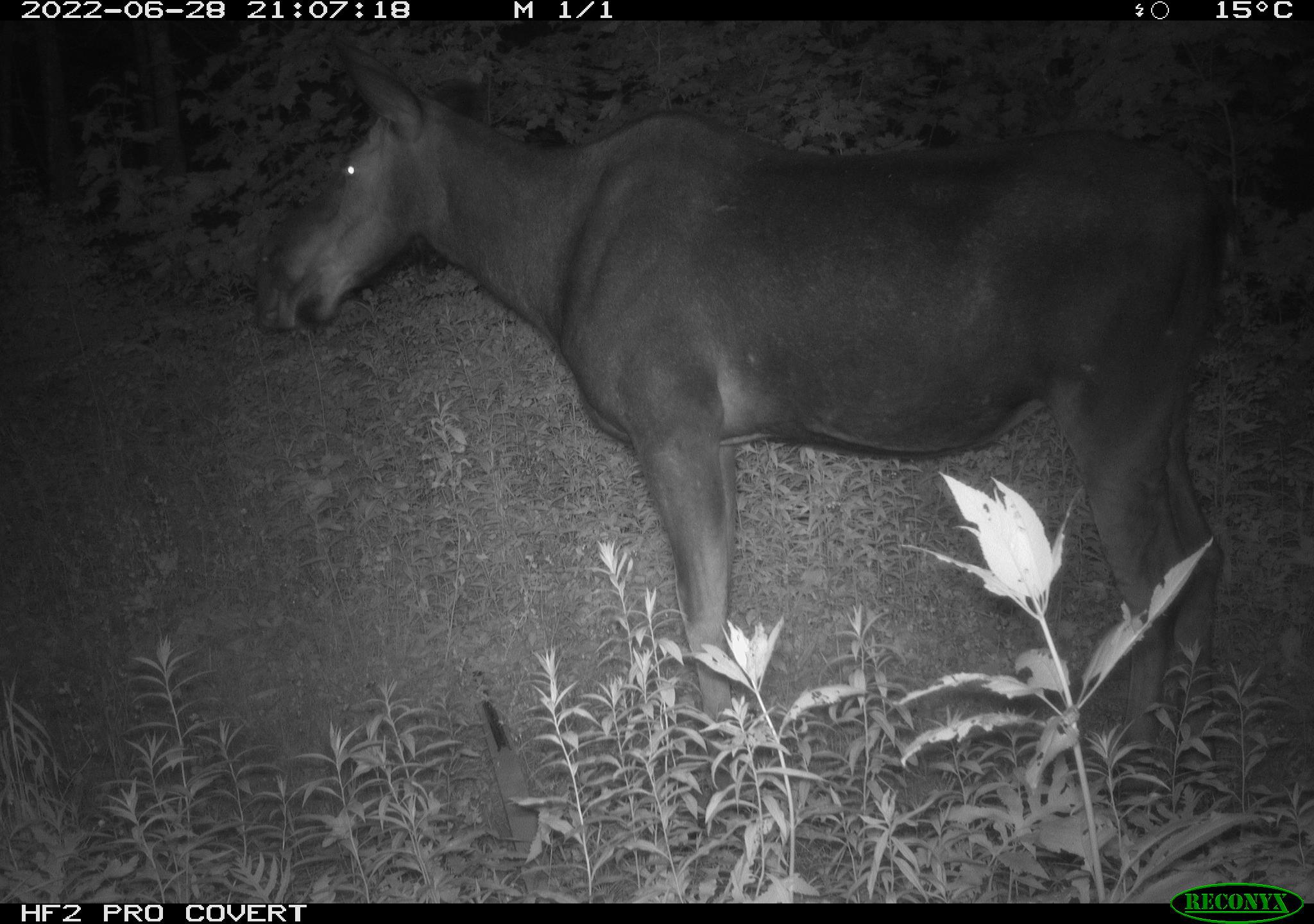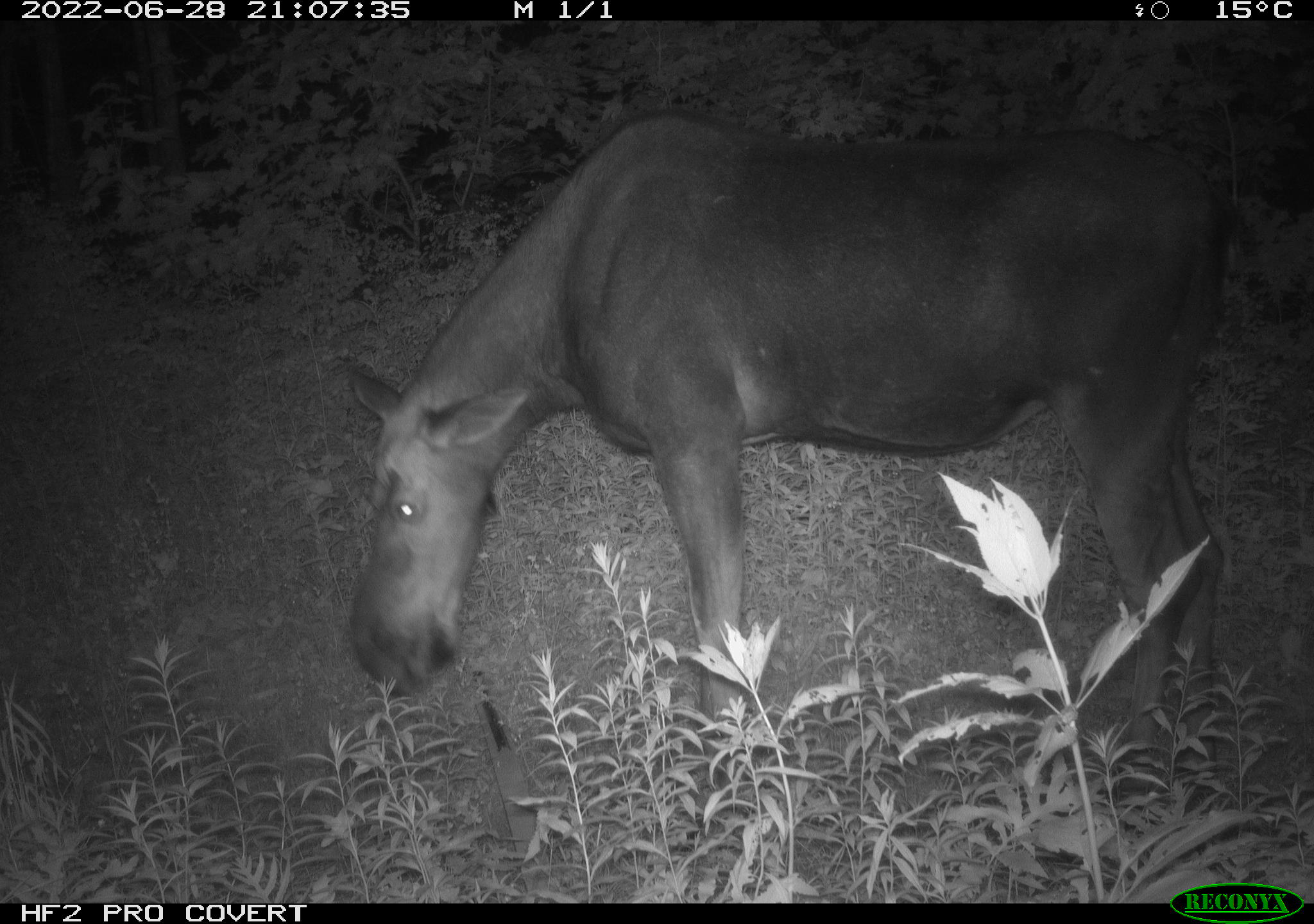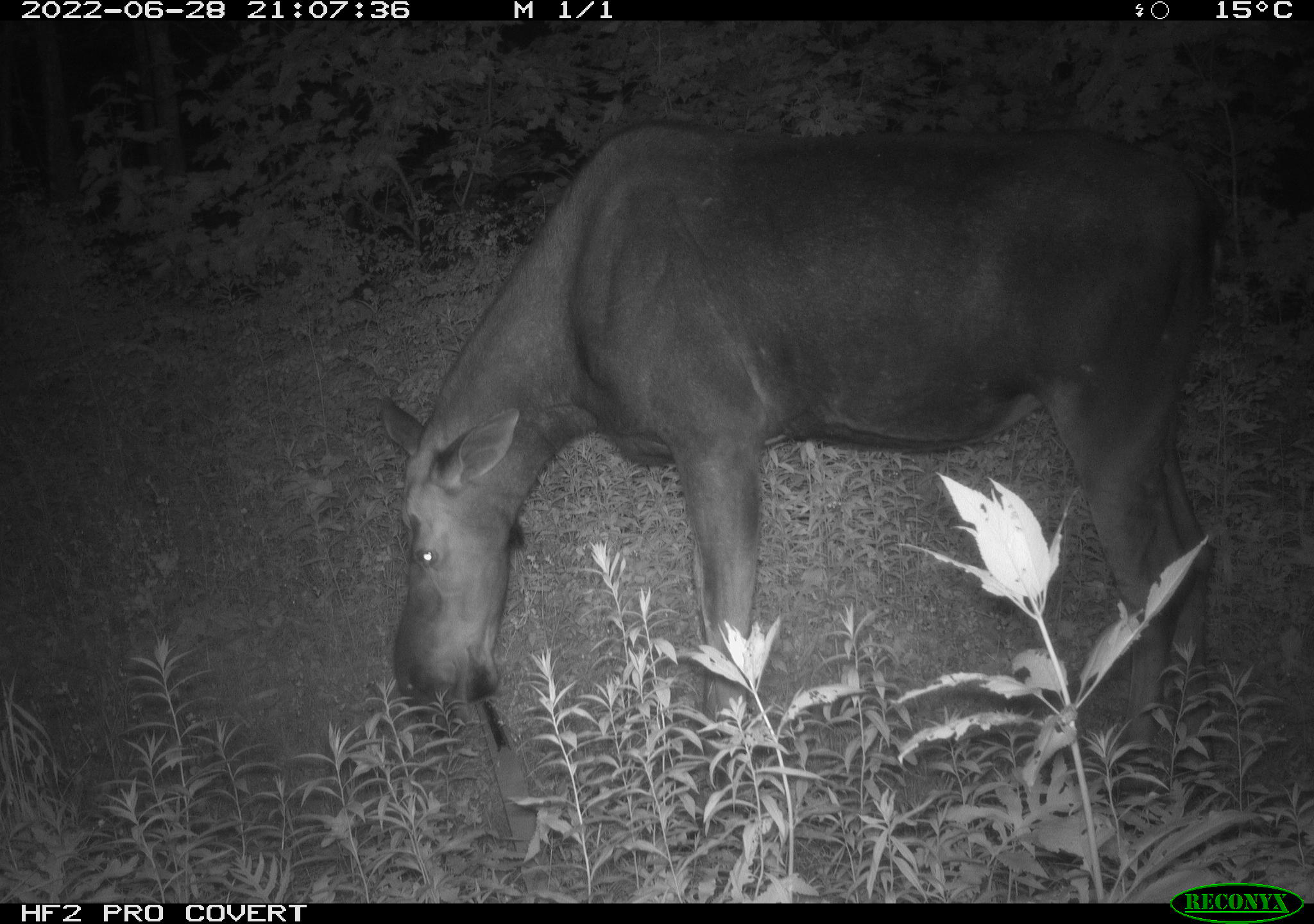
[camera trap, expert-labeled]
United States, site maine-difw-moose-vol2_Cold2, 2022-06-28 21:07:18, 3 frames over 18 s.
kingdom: Animalia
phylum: Chordata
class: Mammalia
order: Artiodactyla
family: Cervidae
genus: Alces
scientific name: Alces alces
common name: moose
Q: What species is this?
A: Moose (Alces alces).